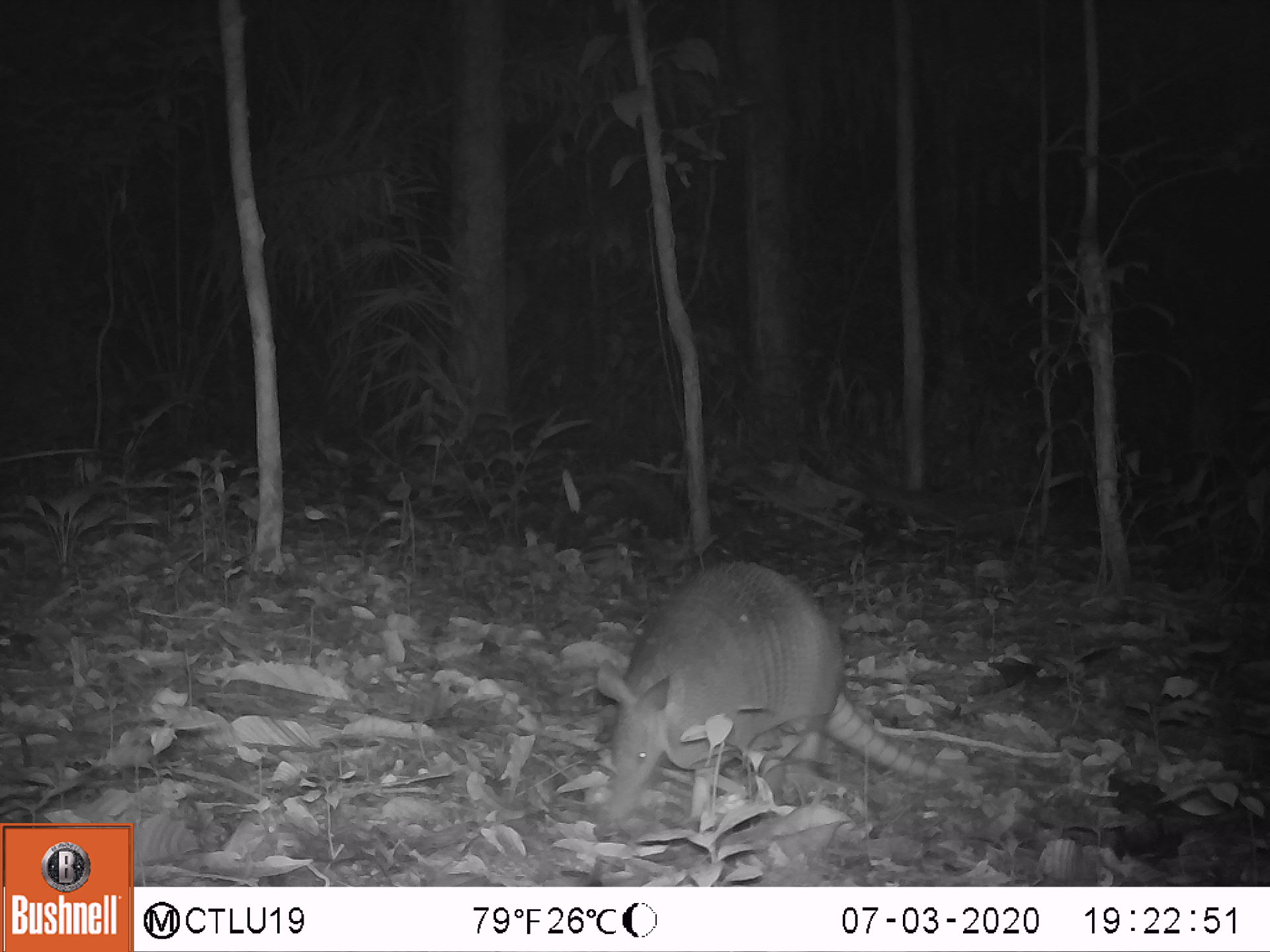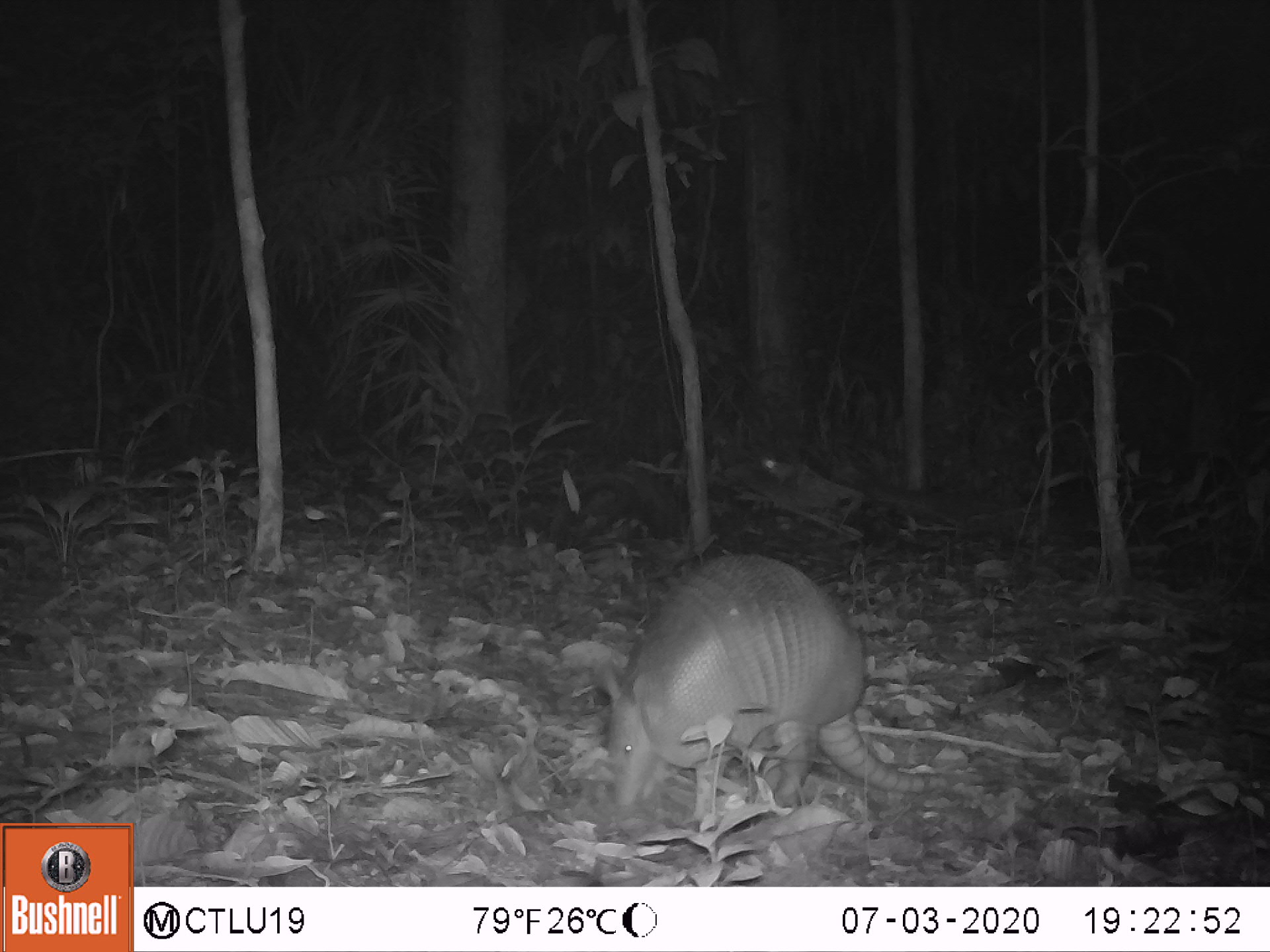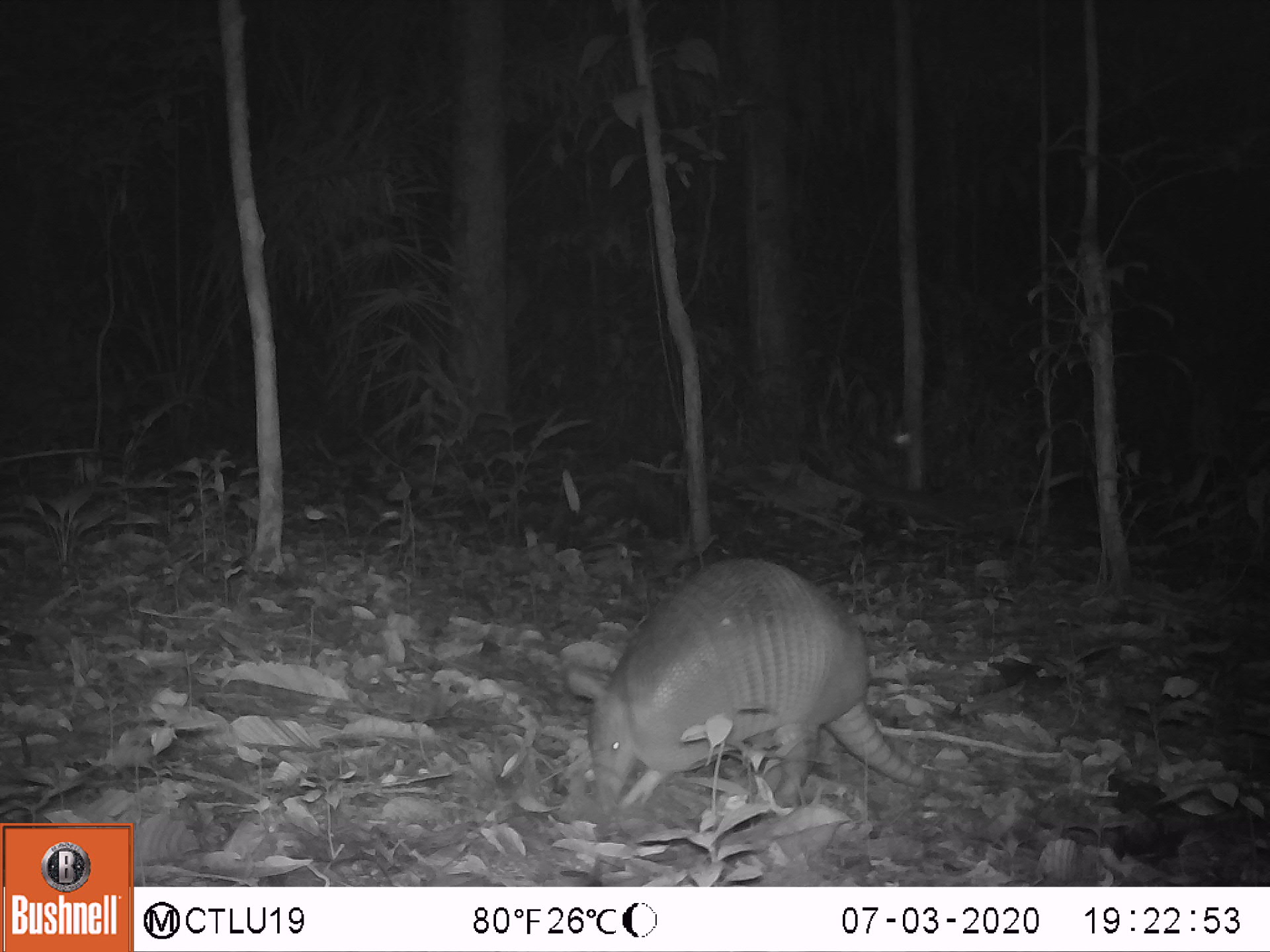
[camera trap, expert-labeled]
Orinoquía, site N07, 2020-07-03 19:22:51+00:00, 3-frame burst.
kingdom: Animalia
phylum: Chordata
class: Mammalia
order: Cingulata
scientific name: Cingulata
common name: armadillo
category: unknown armadillo